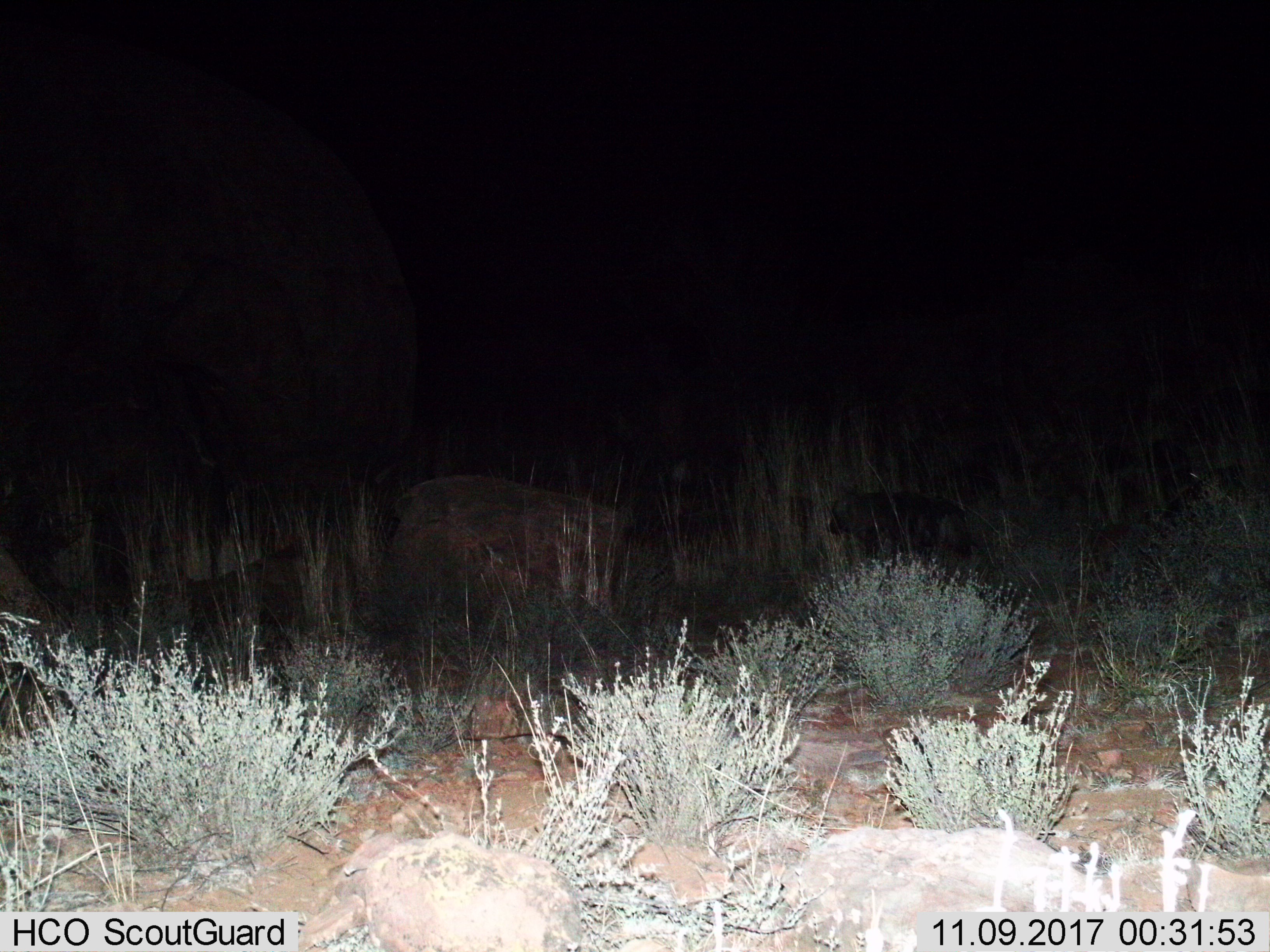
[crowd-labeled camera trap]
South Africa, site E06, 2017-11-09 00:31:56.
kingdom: Animalia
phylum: Chordata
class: Mammalia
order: Carnivora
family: Hyaenidae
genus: Parahyaena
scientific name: Parahyaena brunnea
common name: brown hyena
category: hyenabrown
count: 1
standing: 0%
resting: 33%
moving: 100%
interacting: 33%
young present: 33%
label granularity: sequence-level